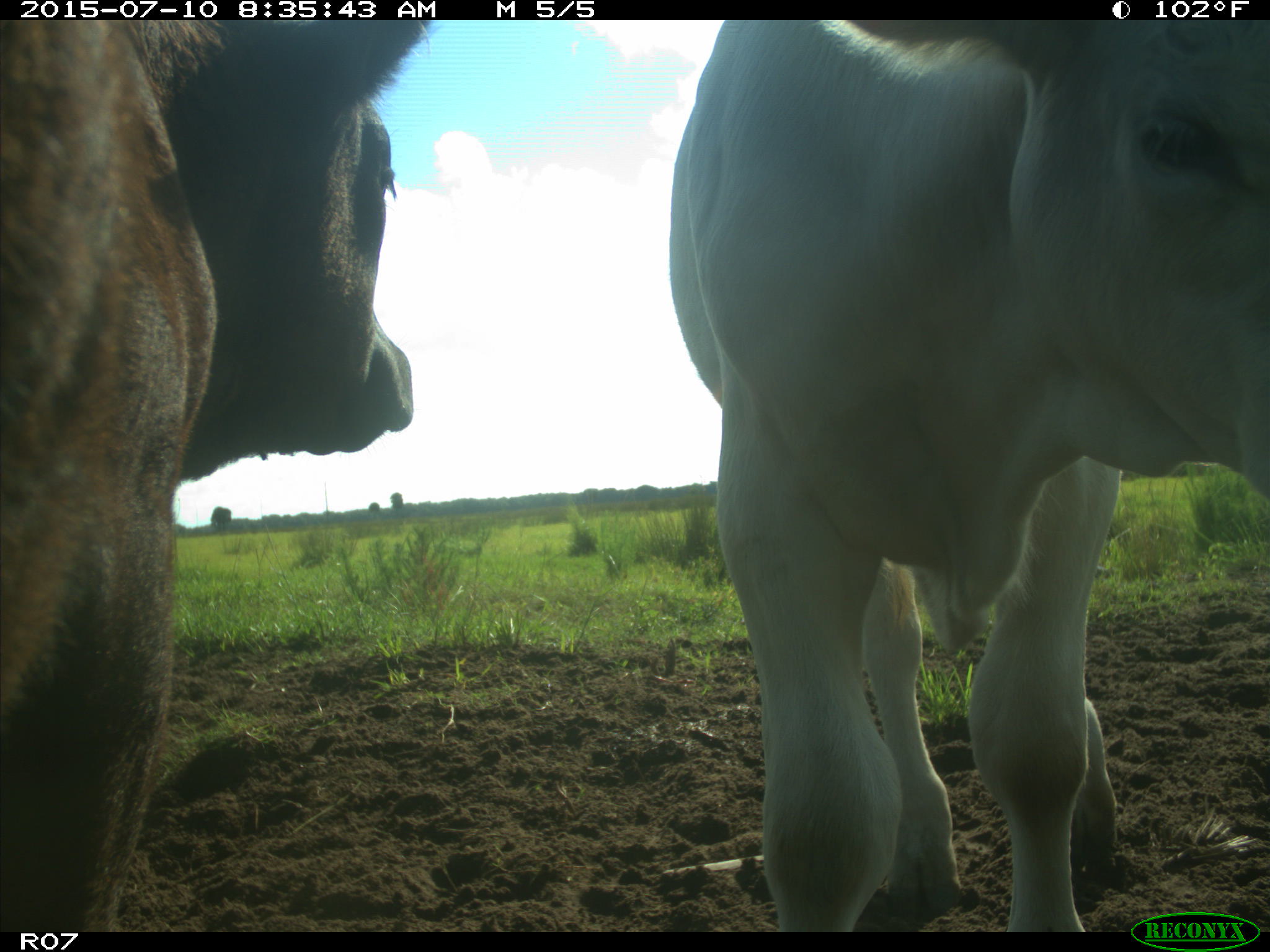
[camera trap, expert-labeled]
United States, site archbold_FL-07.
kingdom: Animalia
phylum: Chordata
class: Mammalia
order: Artiodactyla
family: Bovidae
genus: Bos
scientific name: Bos taurus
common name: domestic cow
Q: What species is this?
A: Bos taurus (domestic cow).